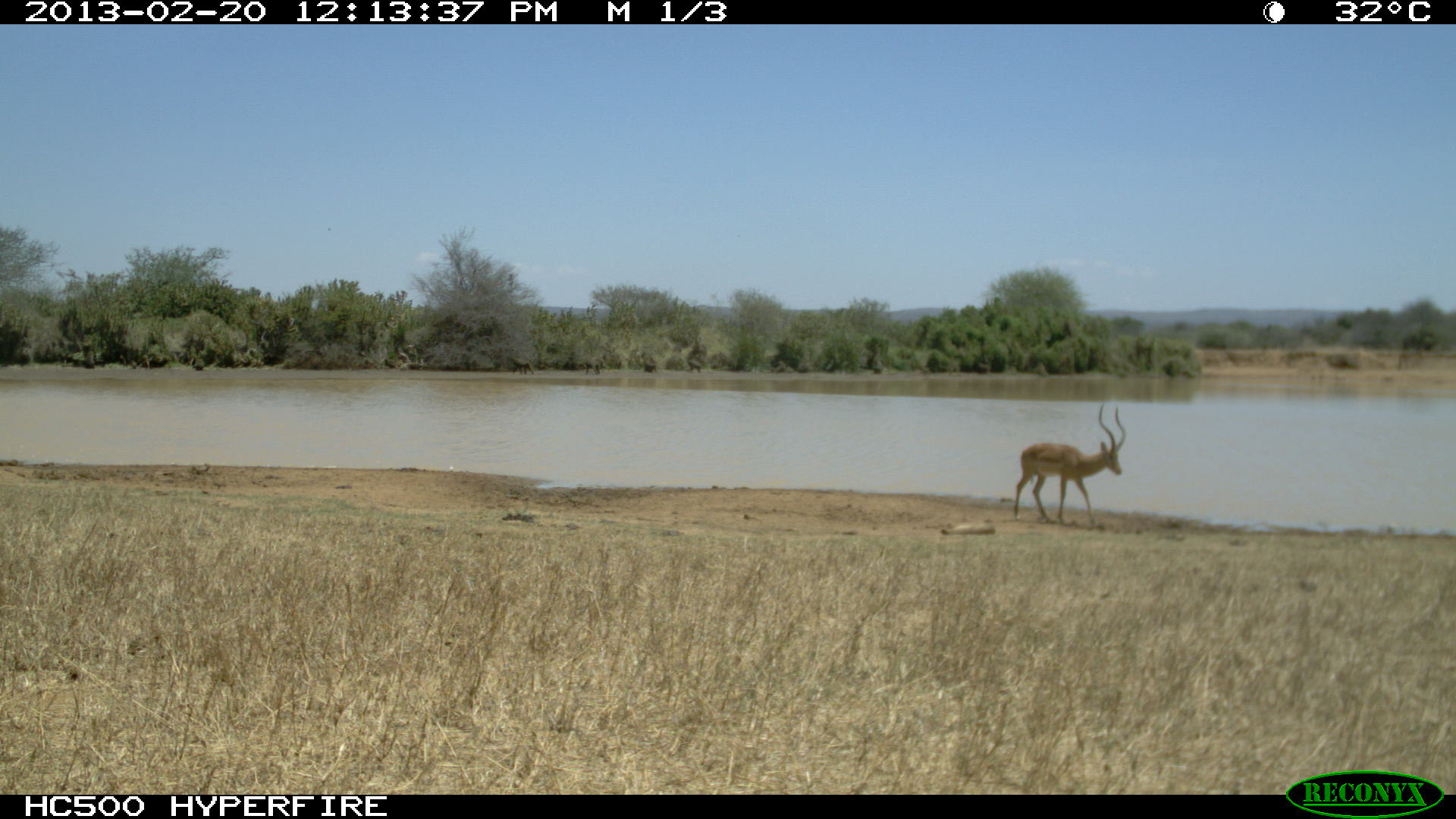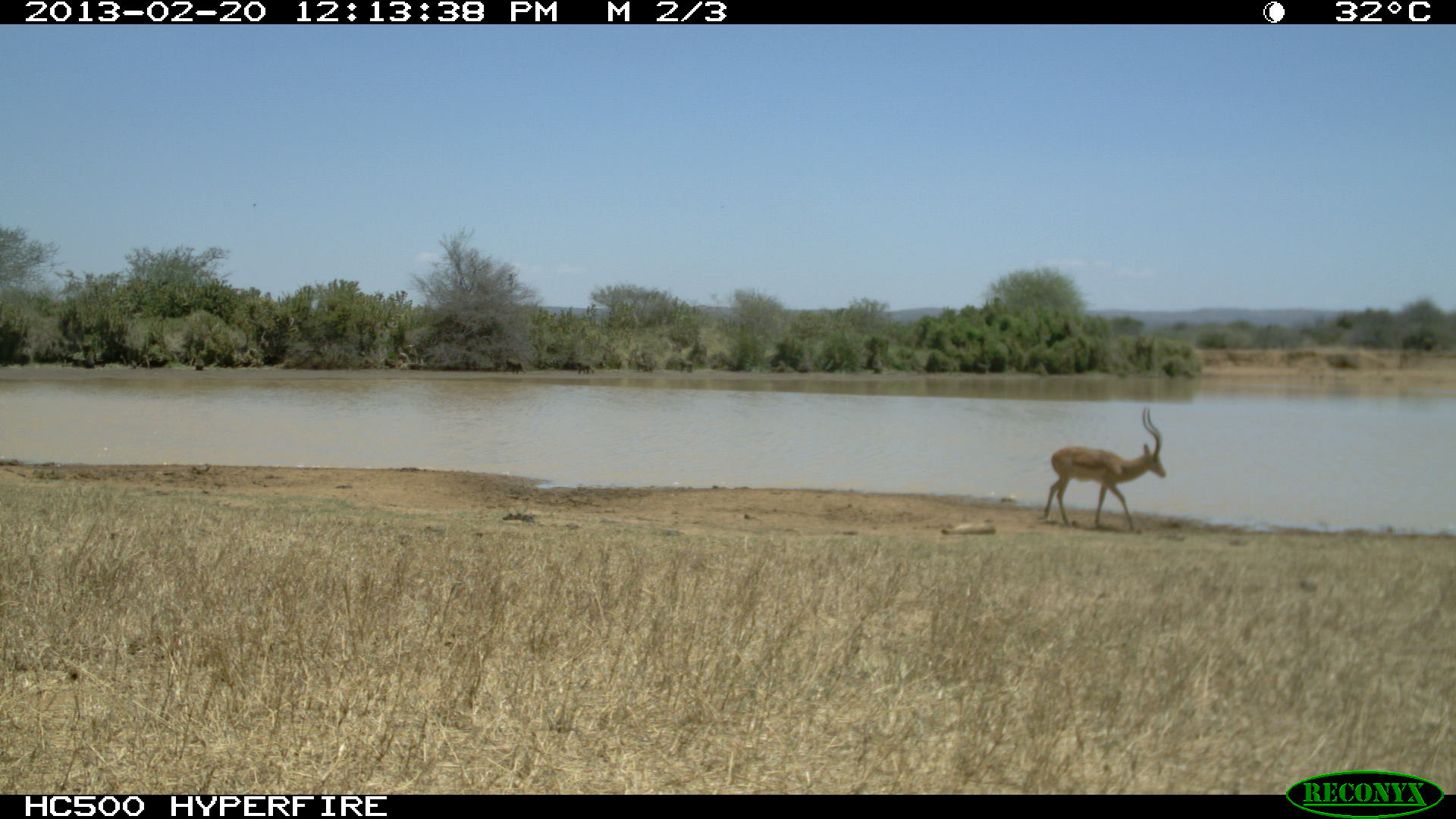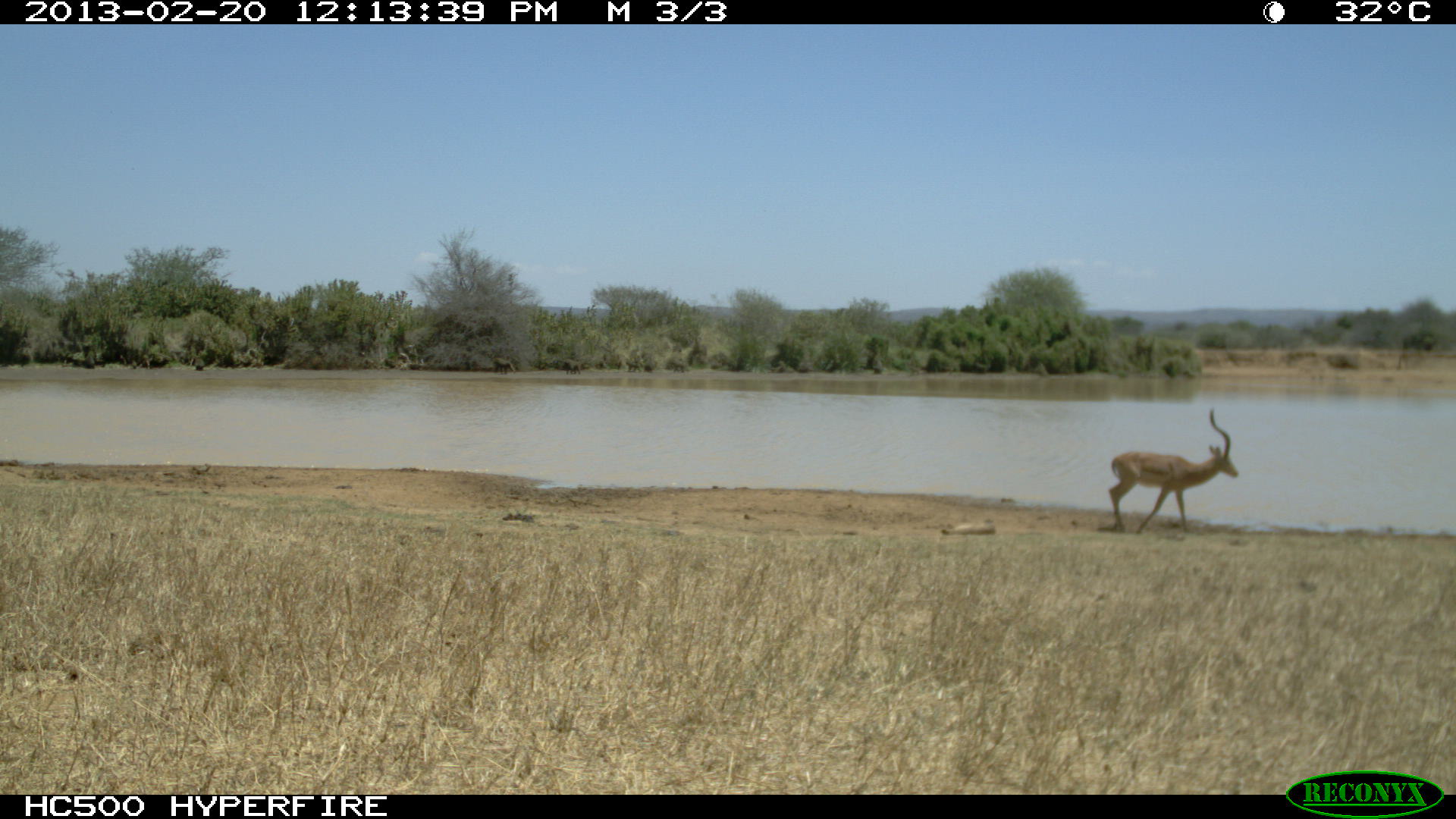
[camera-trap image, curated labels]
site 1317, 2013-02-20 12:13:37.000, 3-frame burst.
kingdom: Animalia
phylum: Chordata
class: Mammalia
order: Artiodactyla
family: Bovidae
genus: Aepyceros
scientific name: Aepyceros melampus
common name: impala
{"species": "Aepyceros melampus (impala)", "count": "1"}